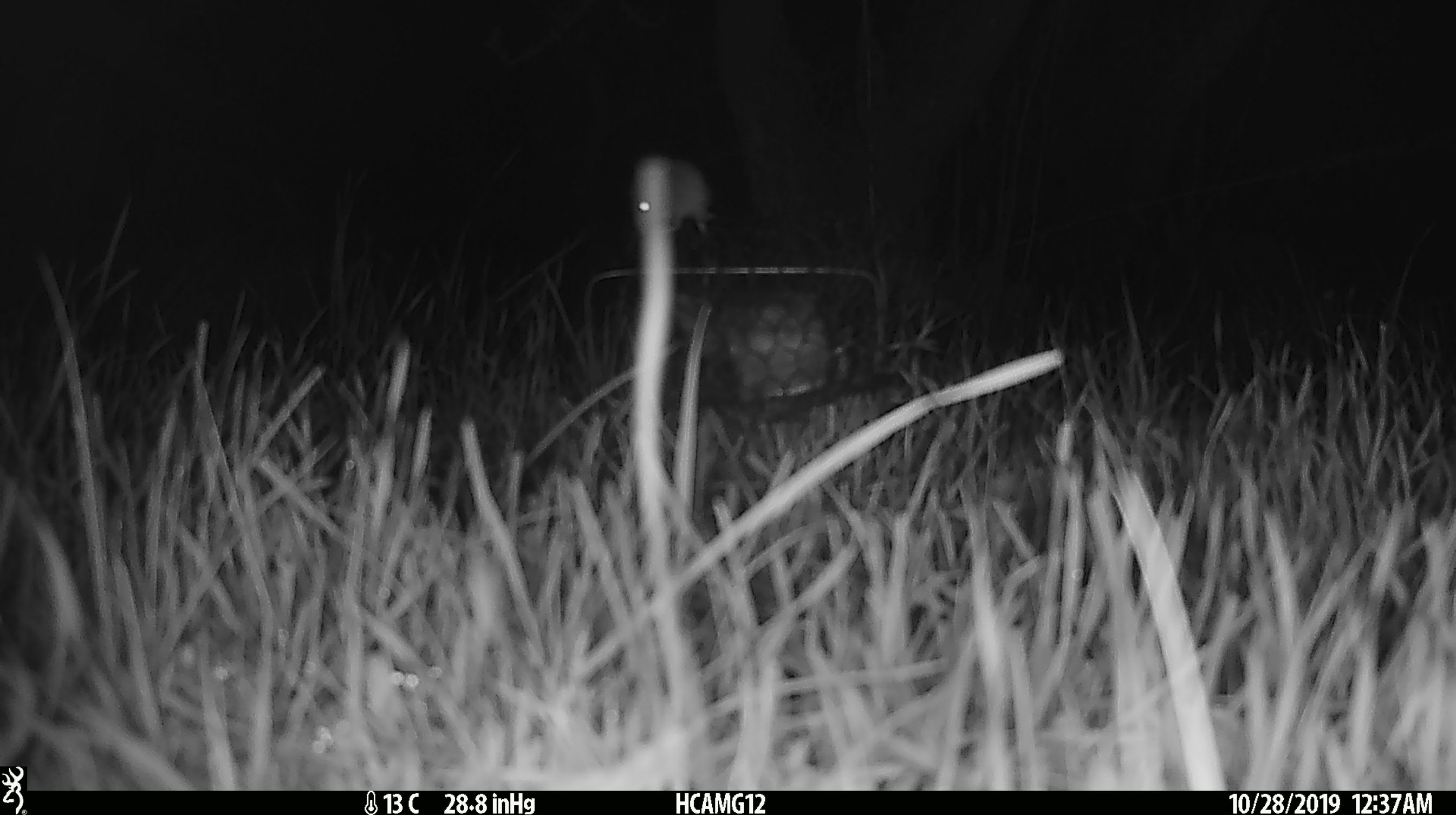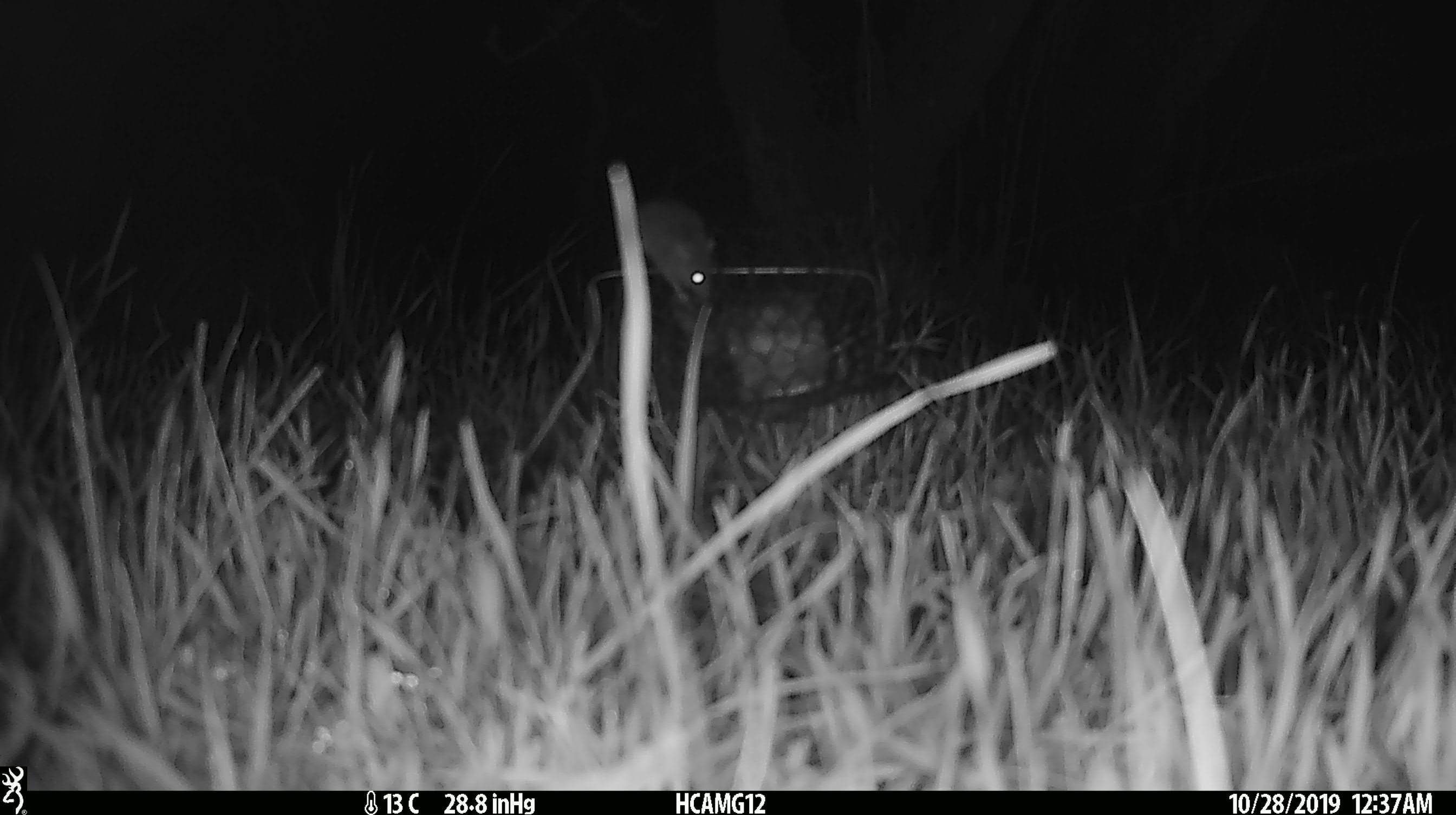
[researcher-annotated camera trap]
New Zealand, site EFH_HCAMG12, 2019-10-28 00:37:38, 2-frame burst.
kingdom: Animalia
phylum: Chordata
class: Mammalia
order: Rodentia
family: Muridae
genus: Mus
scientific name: Mus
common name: mouse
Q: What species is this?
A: Mouse (Mus).